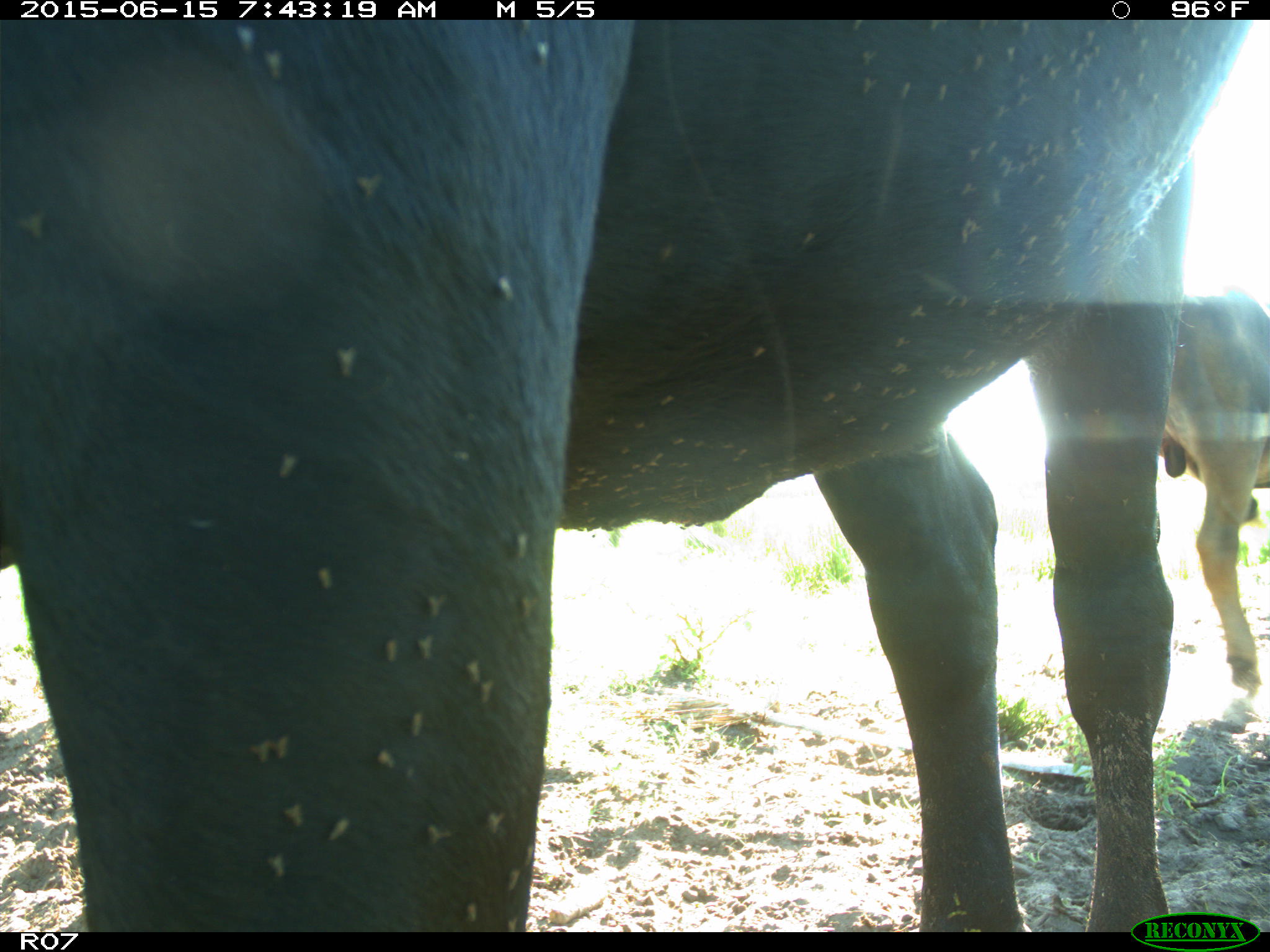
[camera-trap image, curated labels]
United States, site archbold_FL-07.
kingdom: Animalia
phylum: Chordata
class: Mammalia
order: Artiodactyla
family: Bovidae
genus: Bos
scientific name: Bos taurus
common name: domestic cow